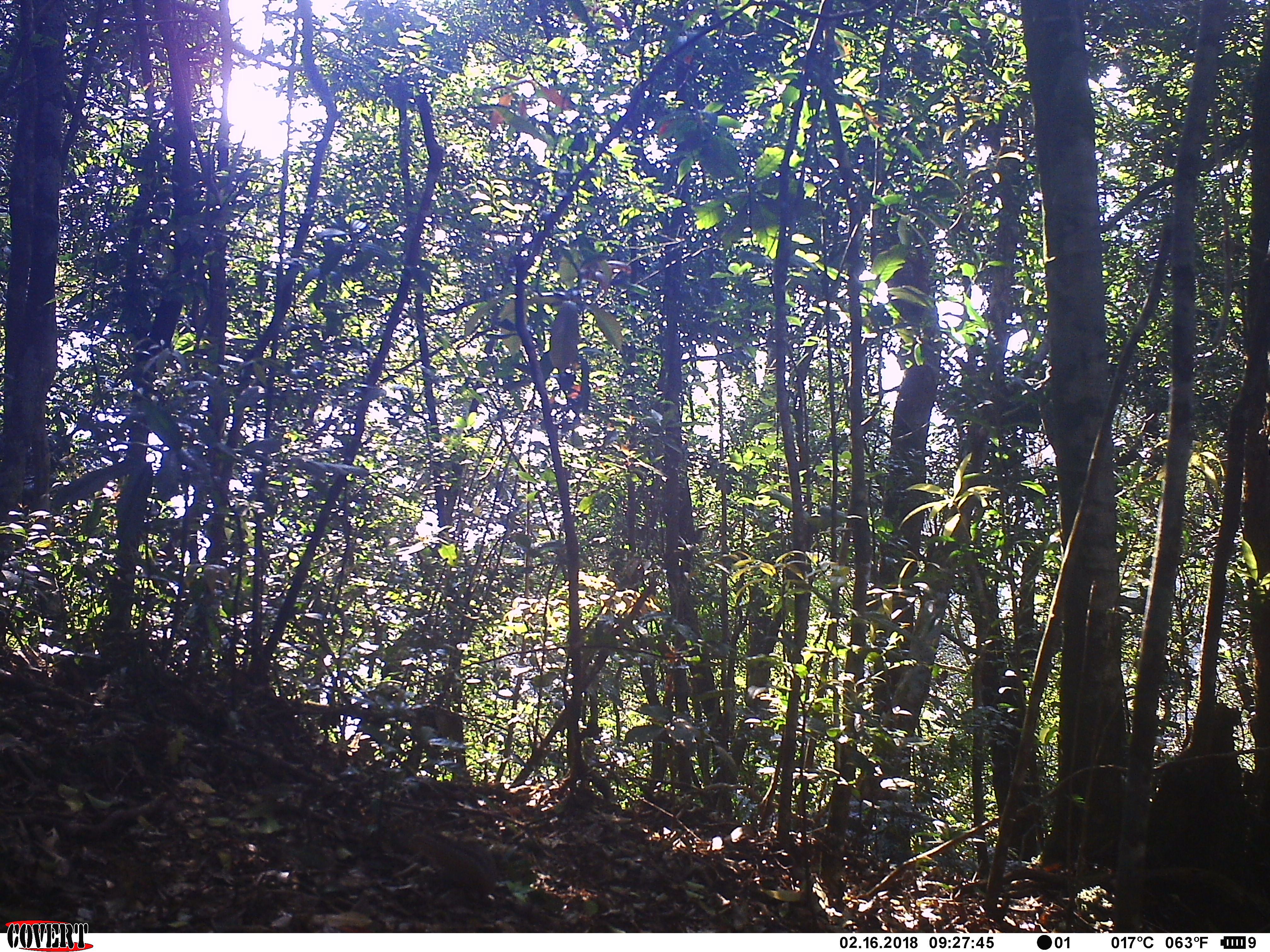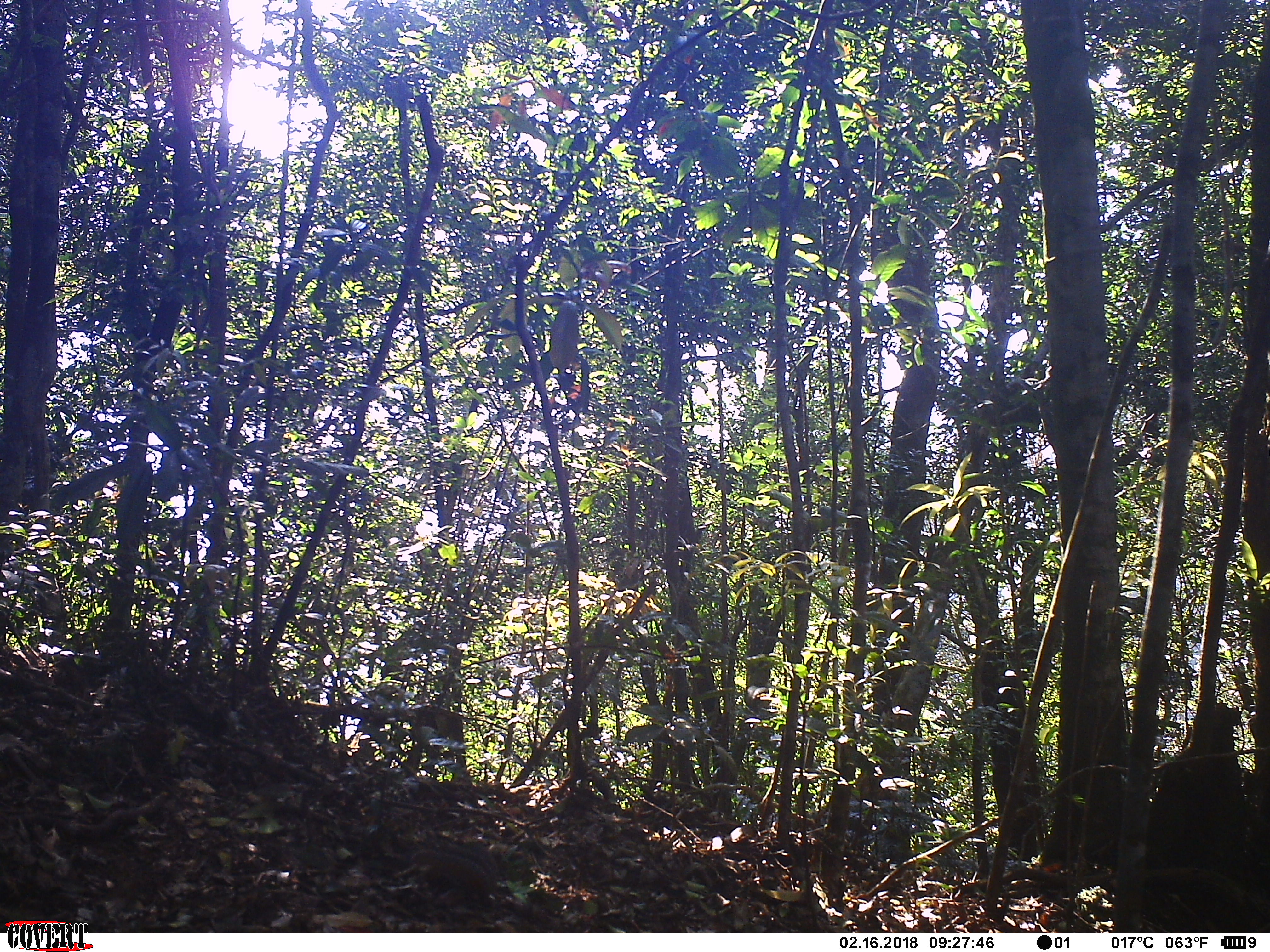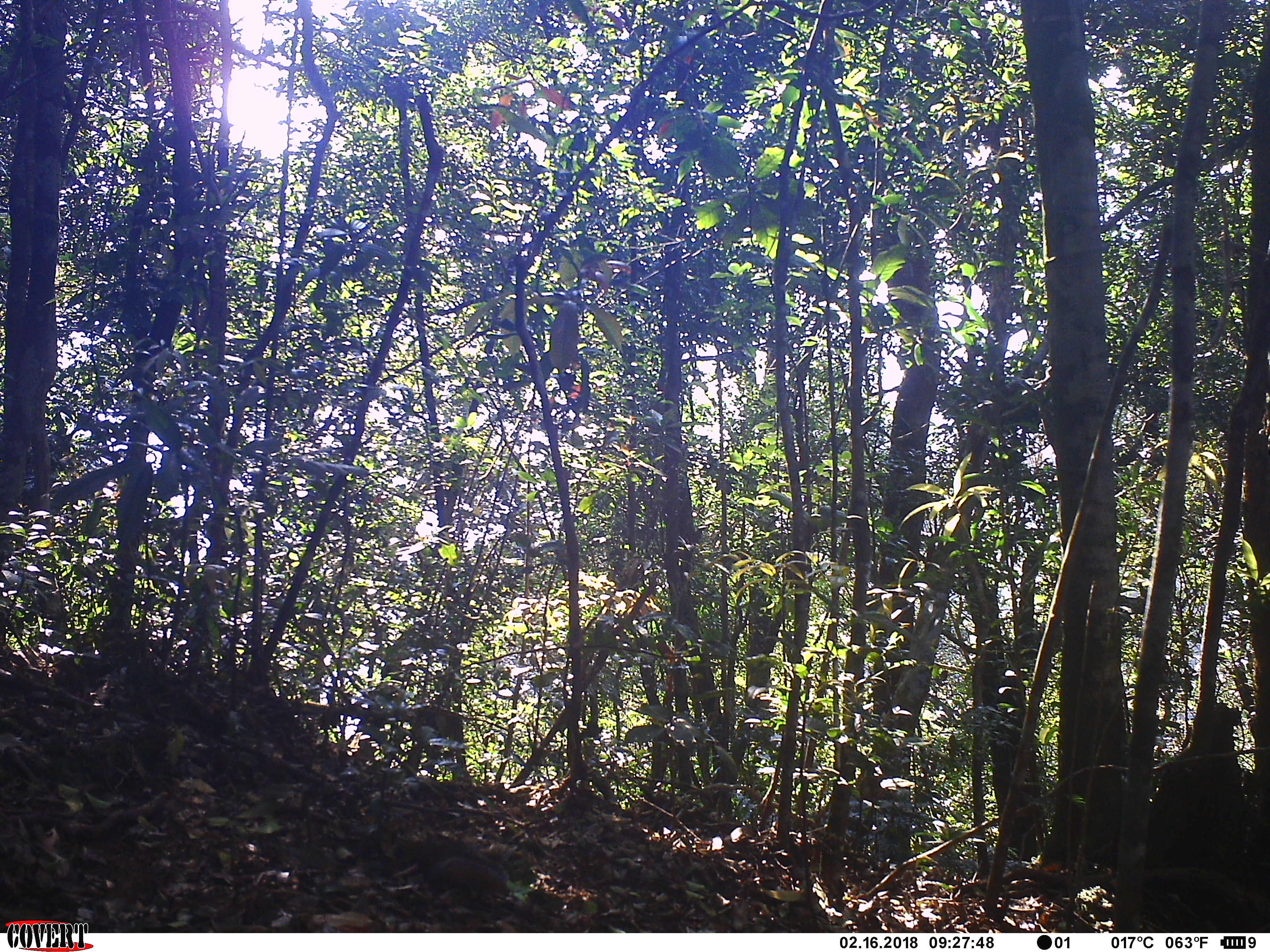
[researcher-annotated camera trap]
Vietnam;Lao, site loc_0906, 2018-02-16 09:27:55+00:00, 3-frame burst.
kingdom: Animalia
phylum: Chordata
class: Mammalia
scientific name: Mammalia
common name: mammal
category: unidentified small mammal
Unidentified small mammal (mammal) (Mammalia). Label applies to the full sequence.